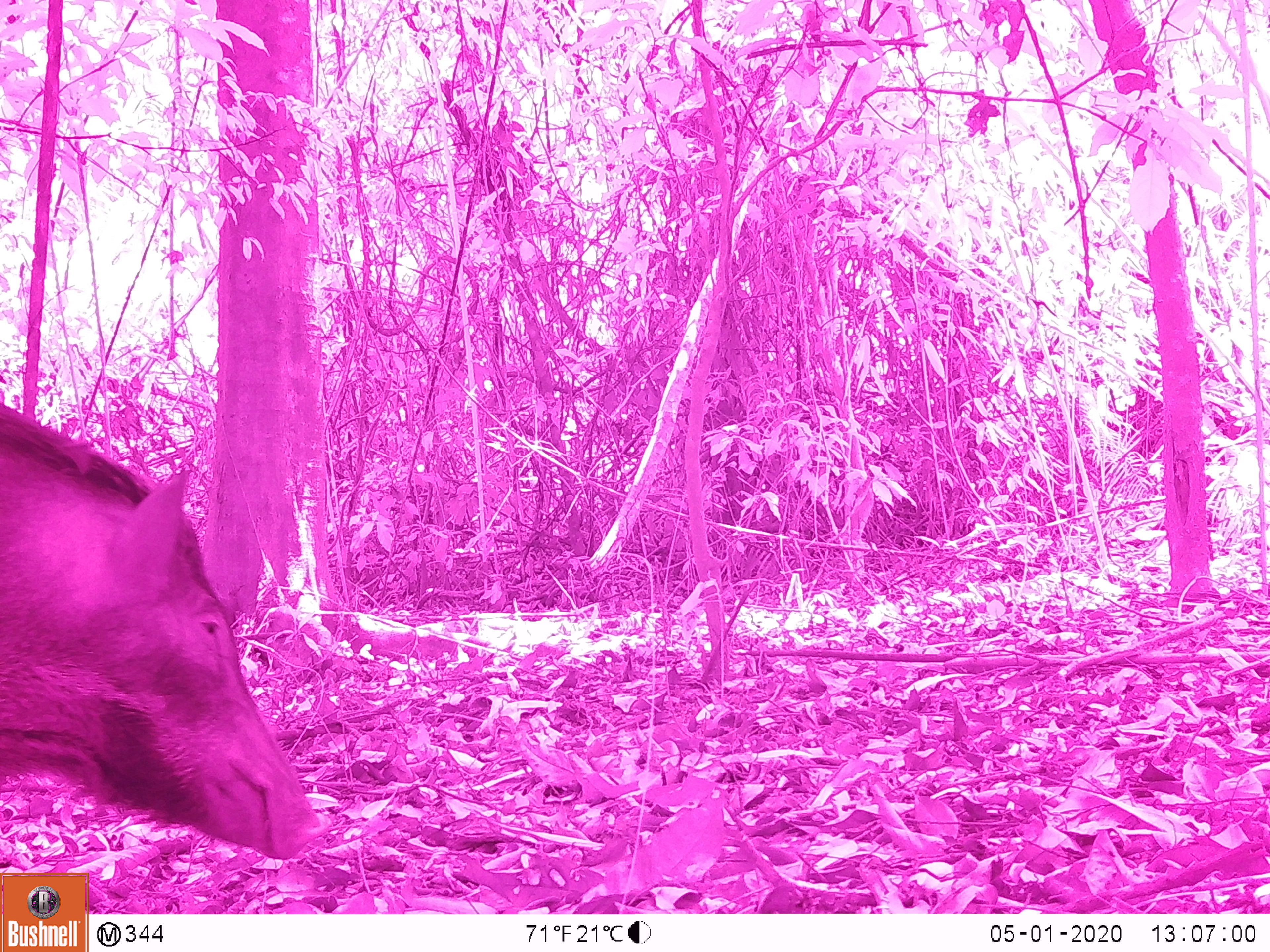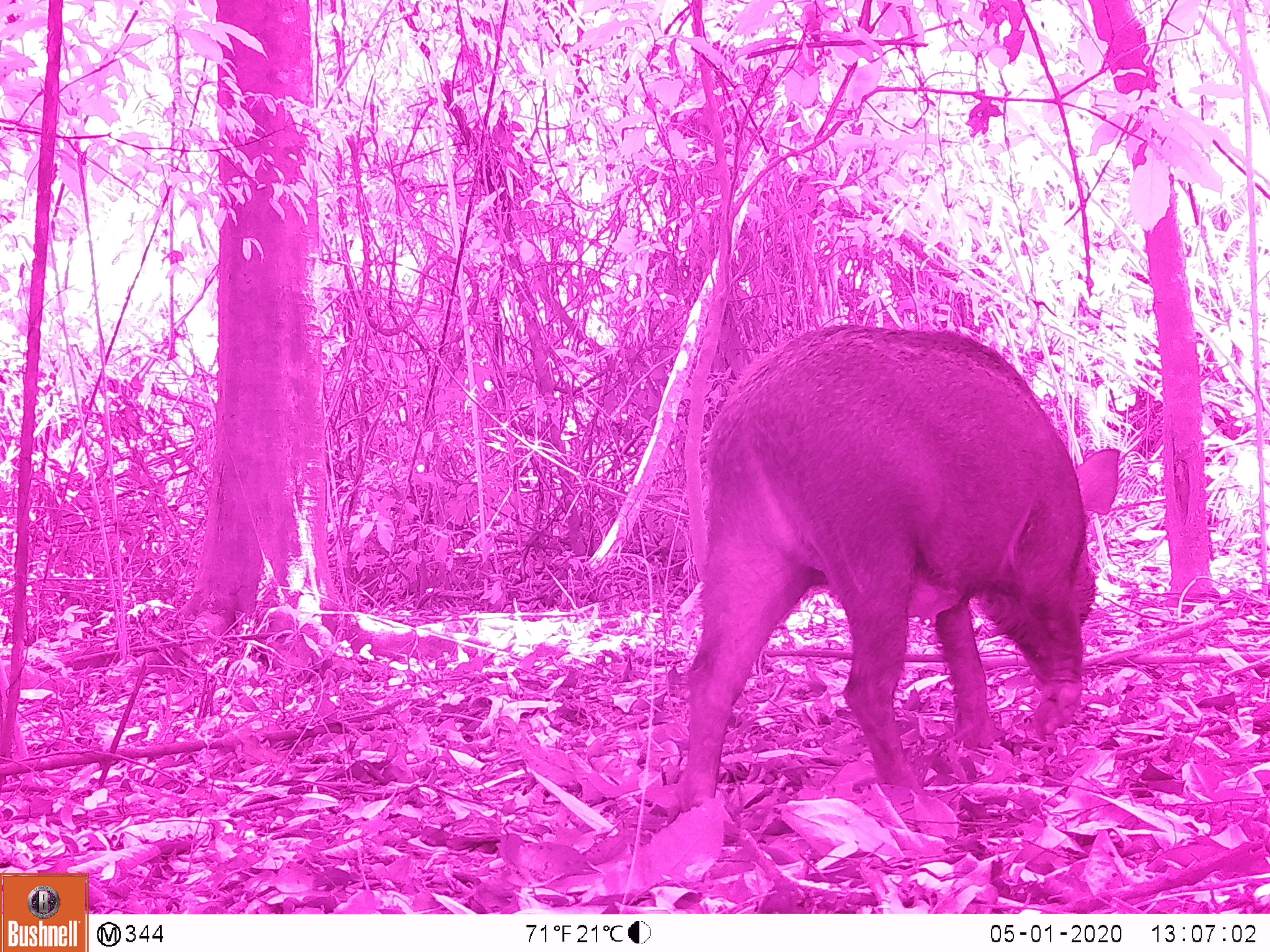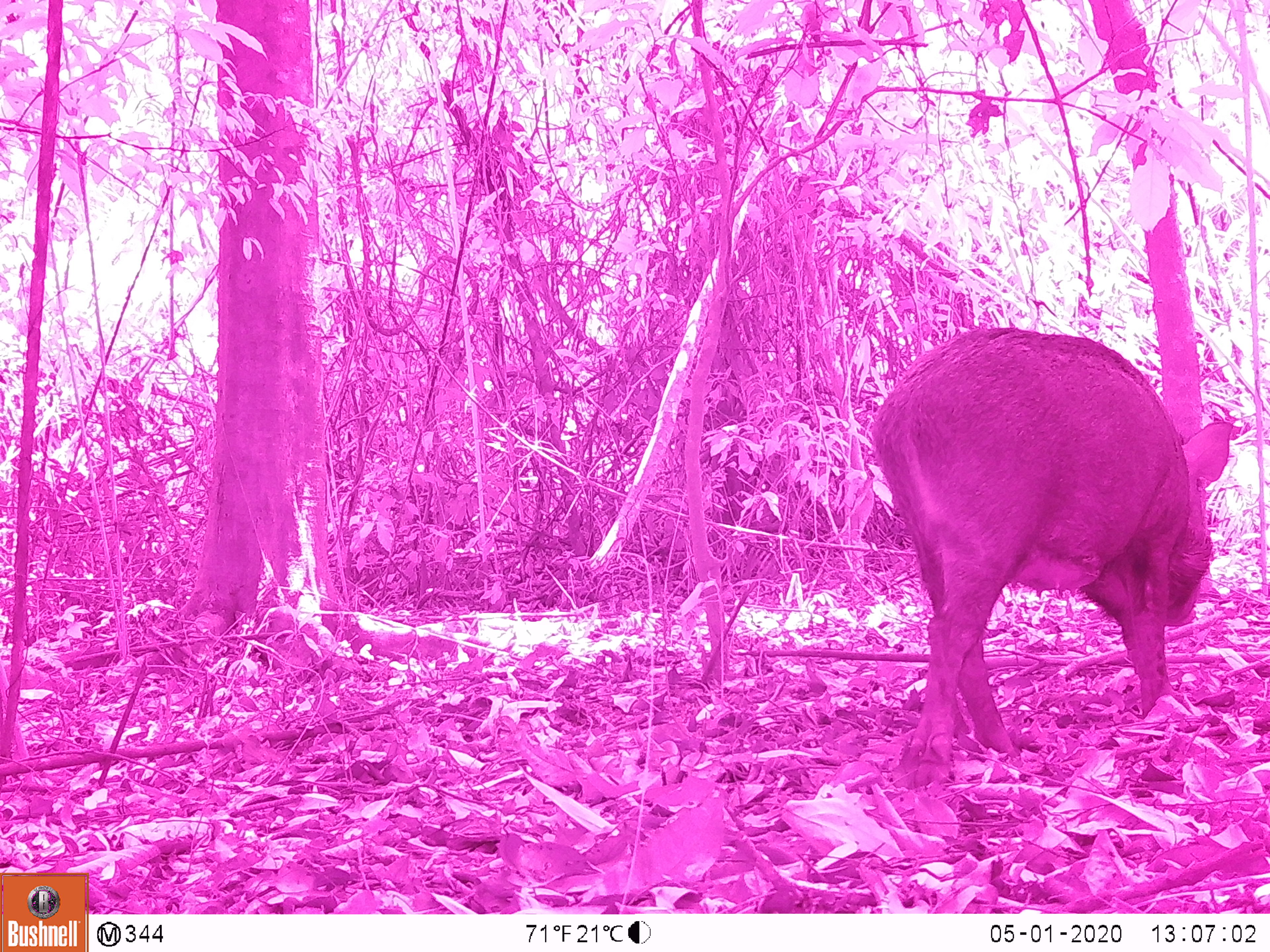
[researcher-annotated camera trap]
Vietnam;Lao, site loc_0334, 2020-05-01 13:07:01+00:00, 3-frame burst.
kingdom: Animalia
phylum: Chordata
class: Mammalia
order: Artiodactyla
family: Suidae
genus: Sus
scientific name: Sus scrofa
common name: eurasian wild pig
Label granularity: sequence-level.